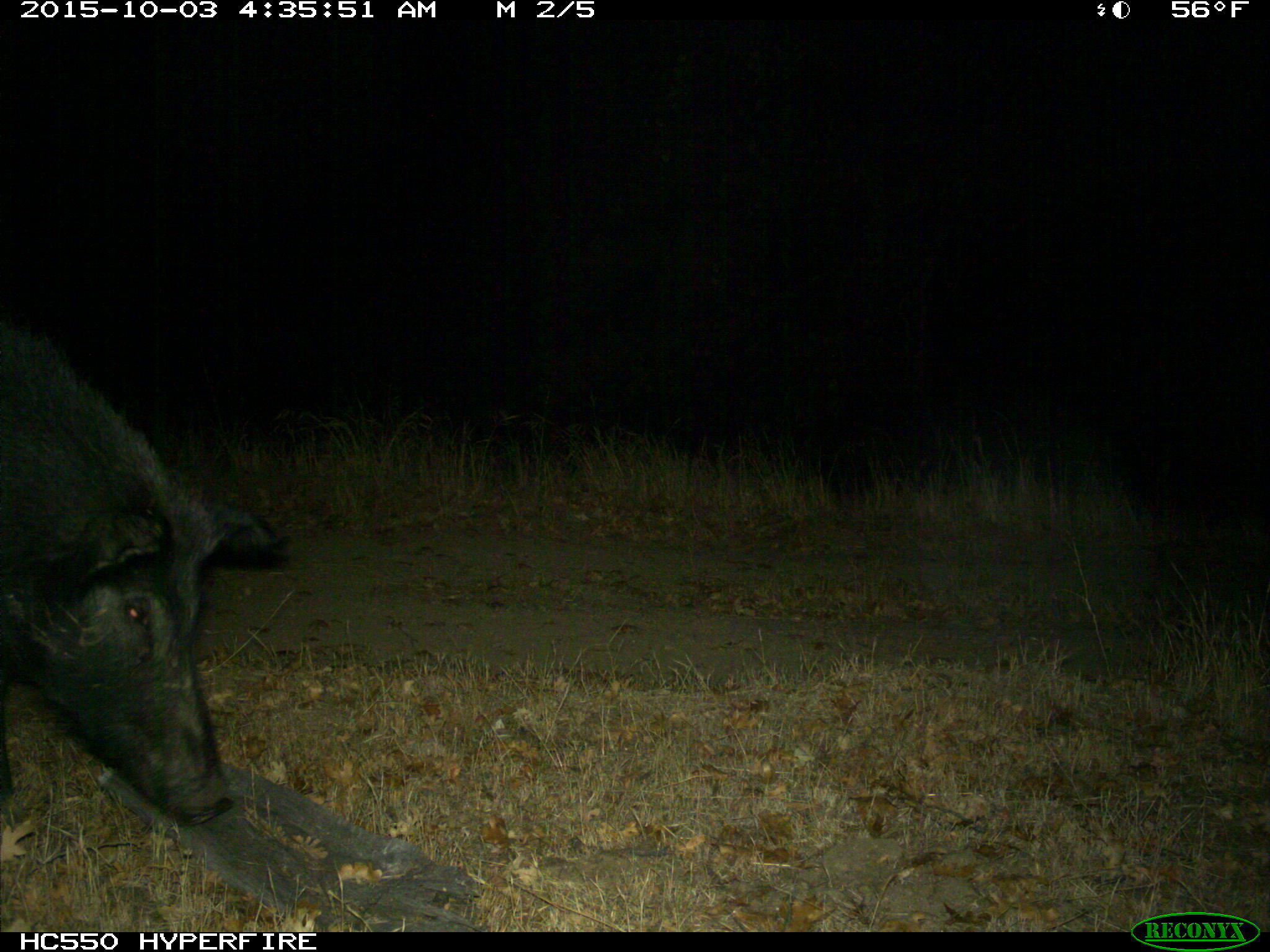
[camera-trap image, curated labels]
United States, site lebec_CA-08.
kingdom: Animalia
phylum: Chordata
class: Mammalia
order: Artiodactyla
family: Suidae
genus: Sus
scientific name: Sus scrofa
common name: wild boar